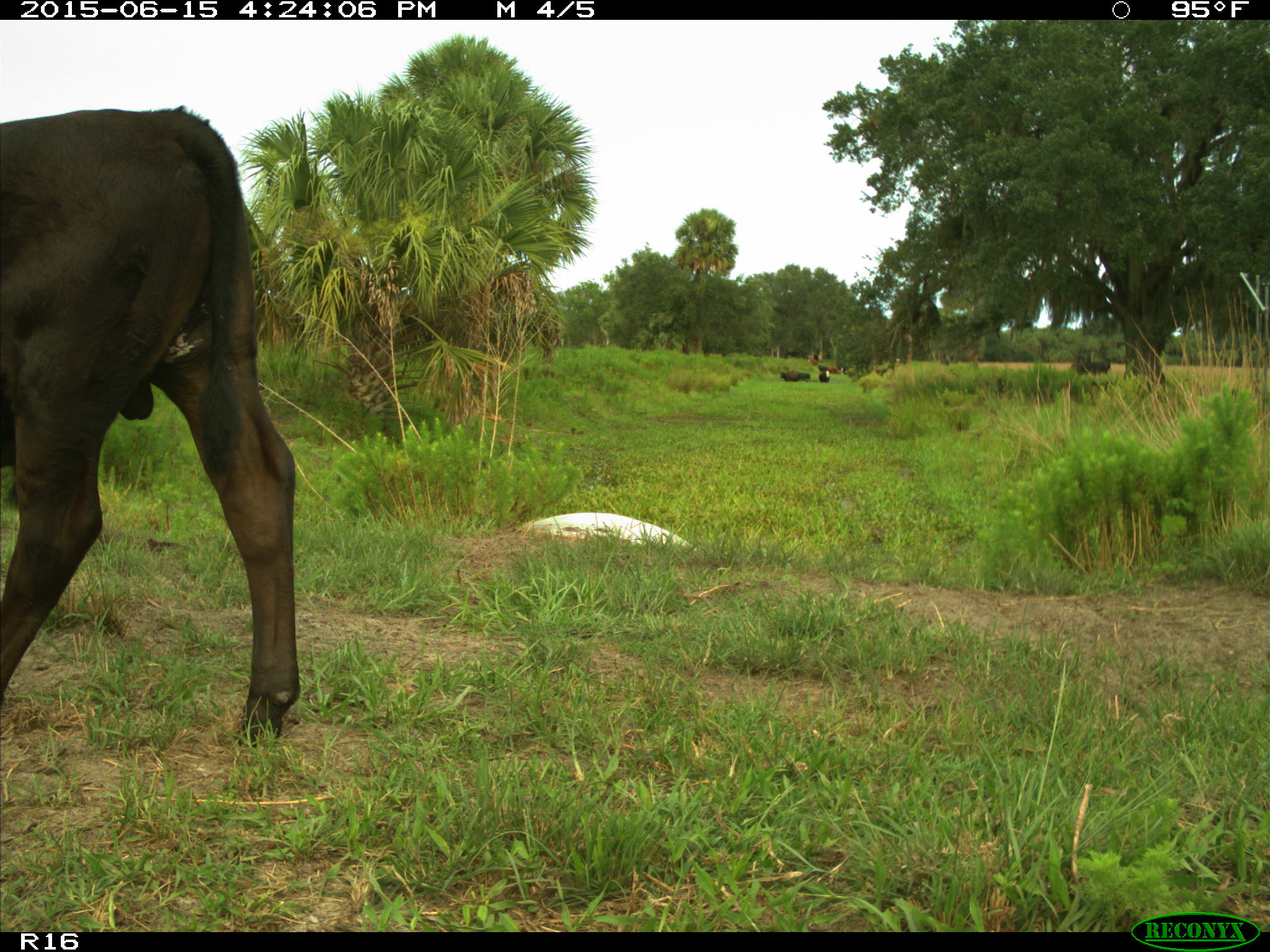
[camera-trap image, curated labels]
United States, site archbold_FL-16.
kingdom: Animalia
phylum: Chordata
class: Mammalia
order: Artiodactyla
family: Bovidae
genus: Bos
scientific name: Bos taurus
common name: domestic cow